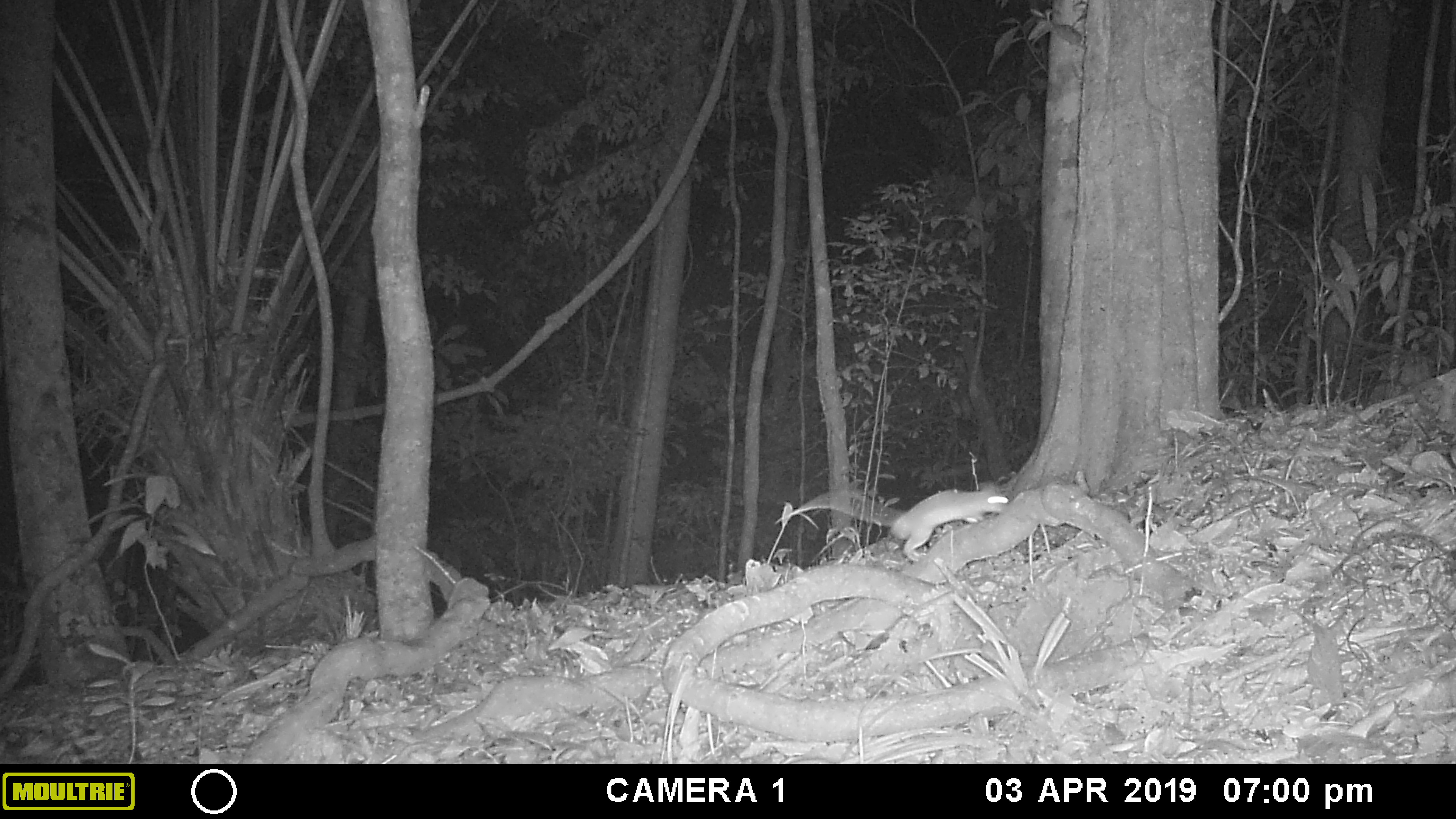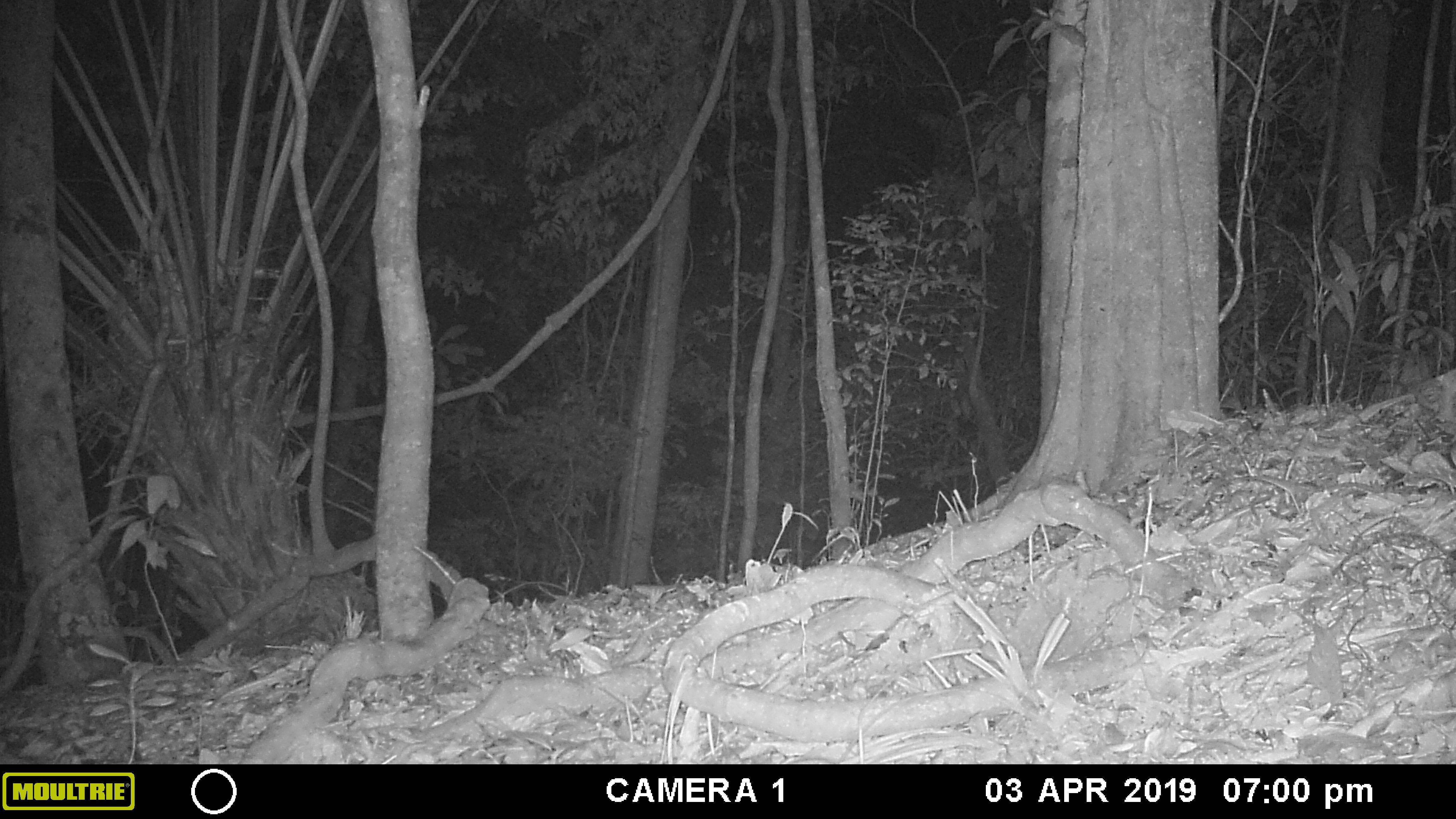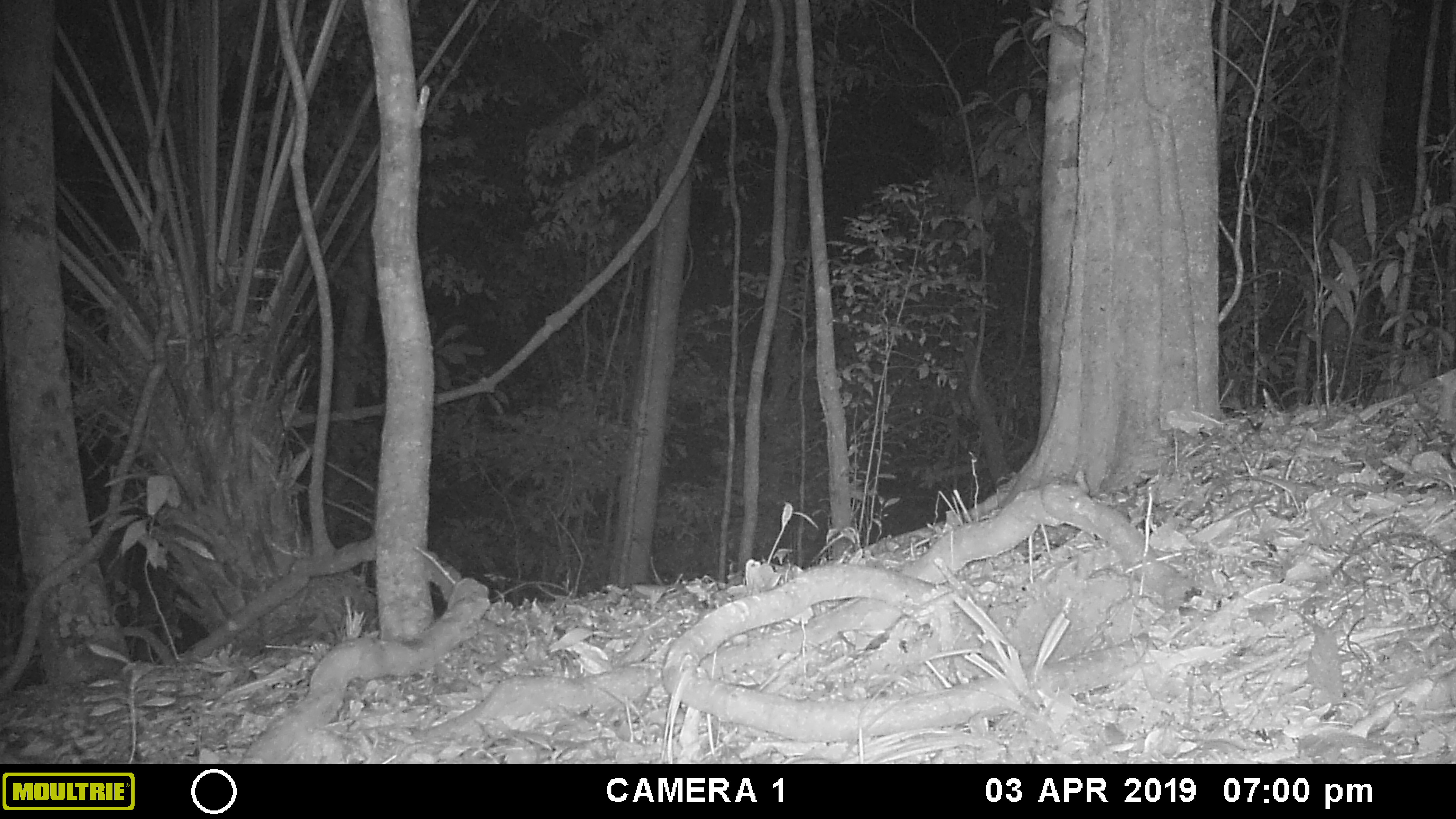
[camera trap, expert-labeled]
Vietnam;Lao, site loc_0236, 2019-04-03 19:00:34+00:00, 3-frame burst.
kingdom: Animalia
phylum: Chordata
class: Mammalia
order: Rodentia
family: Muridae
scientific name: Muridae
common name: old-world mice and rats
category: unidentified murid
Unidentified murid (old-world mice and rats) (Muridae). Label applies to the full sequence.